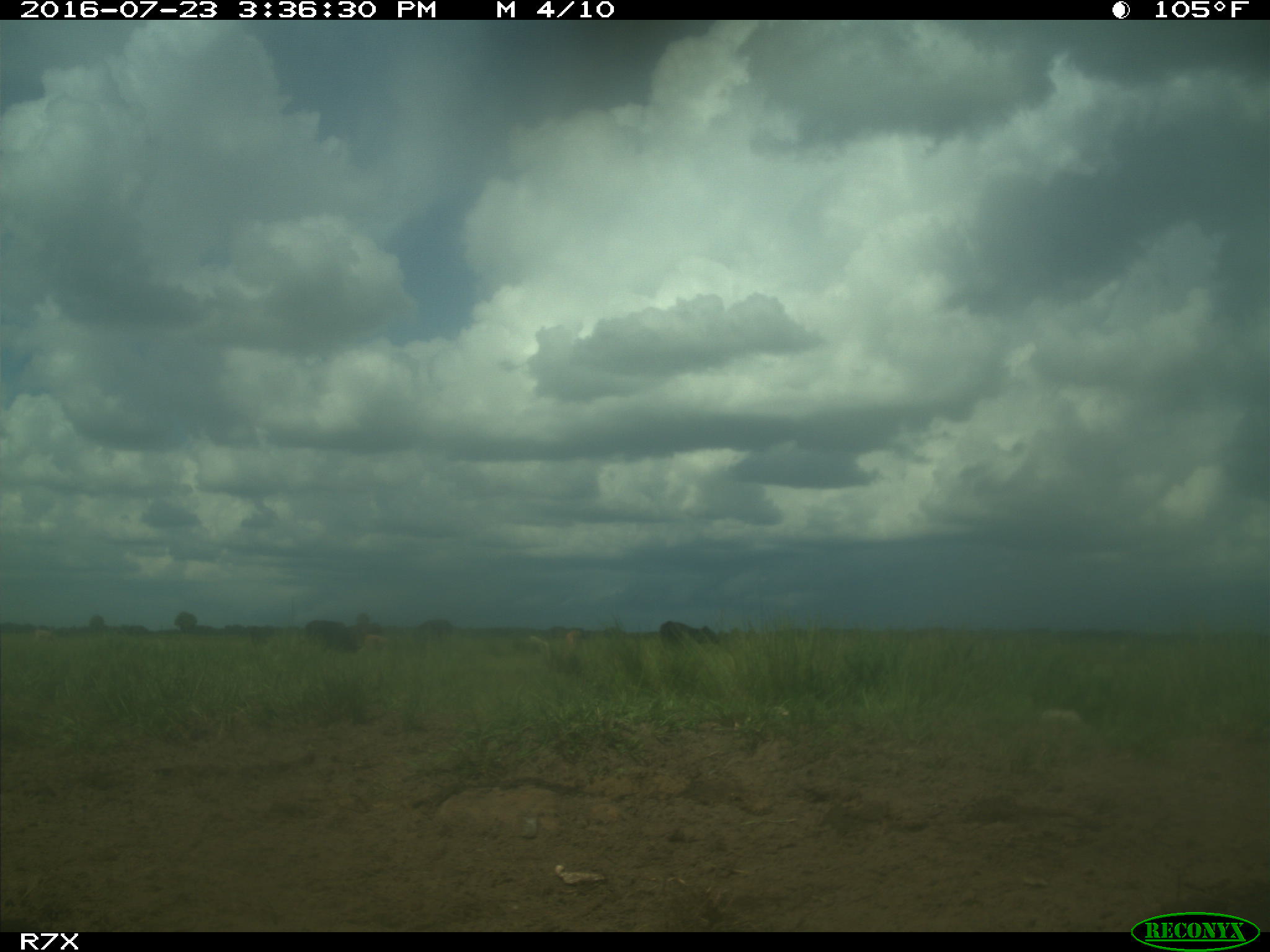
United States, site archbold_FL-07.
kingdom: Animalia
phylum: Chordata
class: Mammalia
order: Artiodactyla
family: Bovidae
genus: Bos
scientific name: Bos taurus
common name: domestic cow